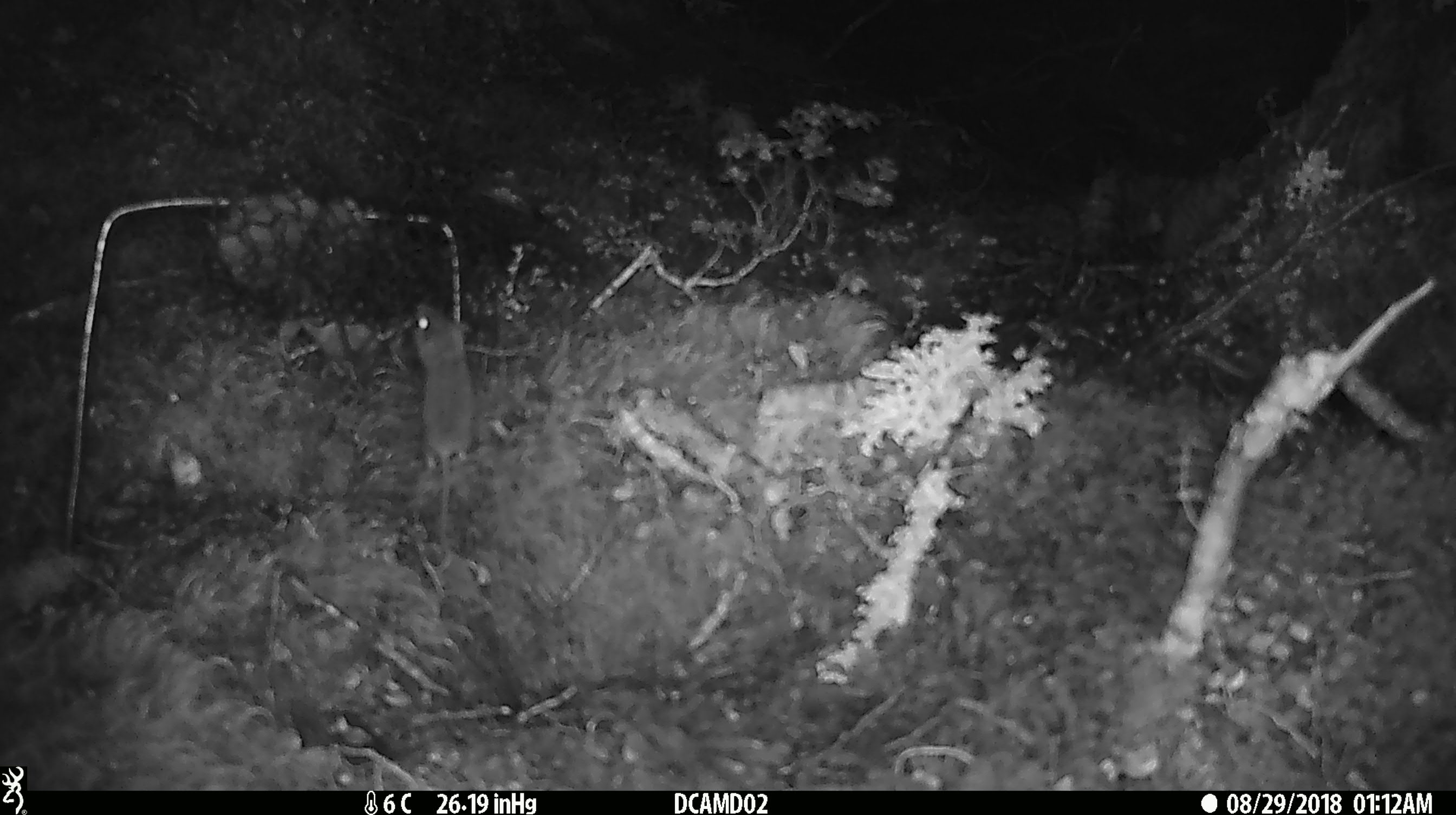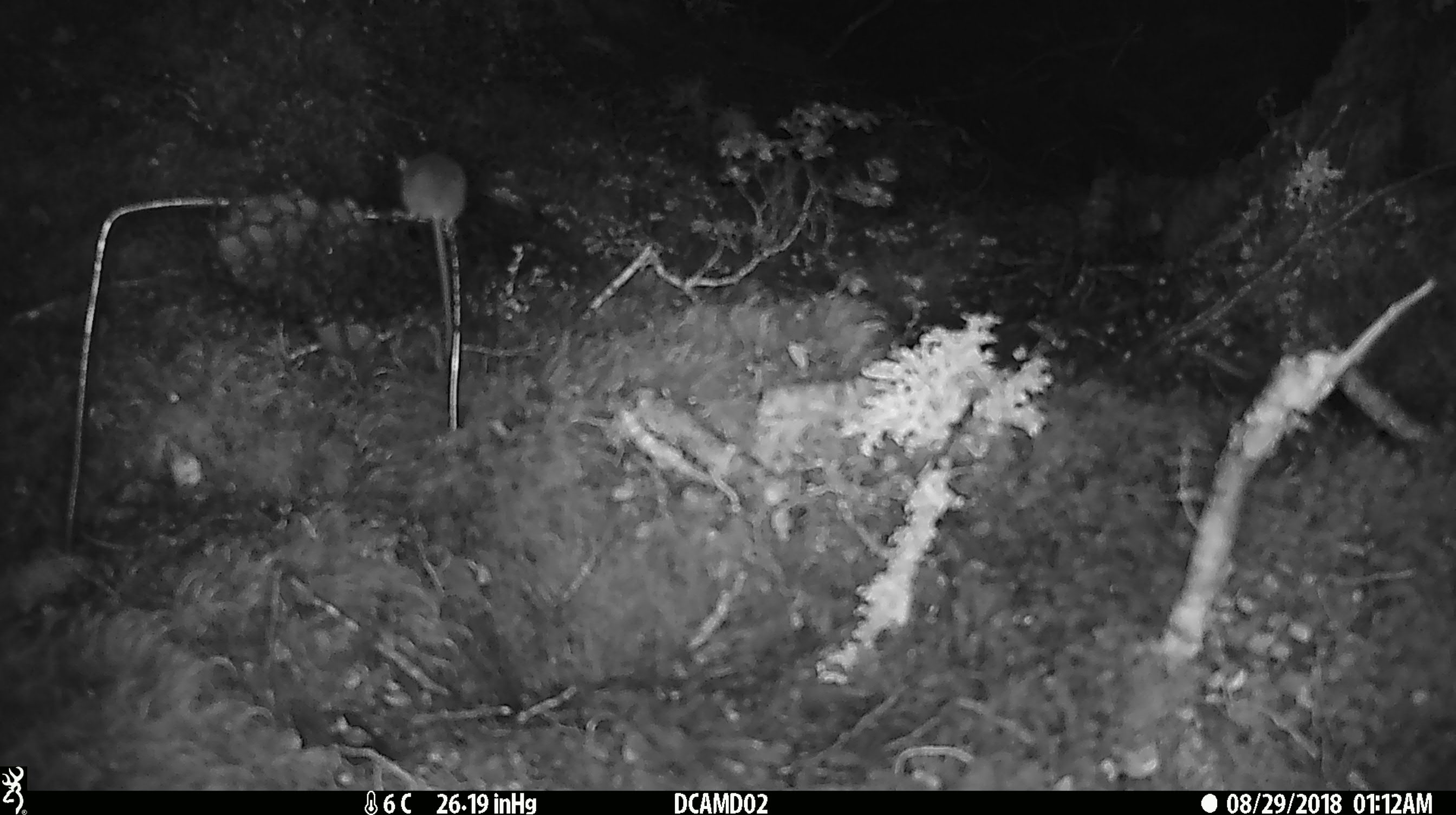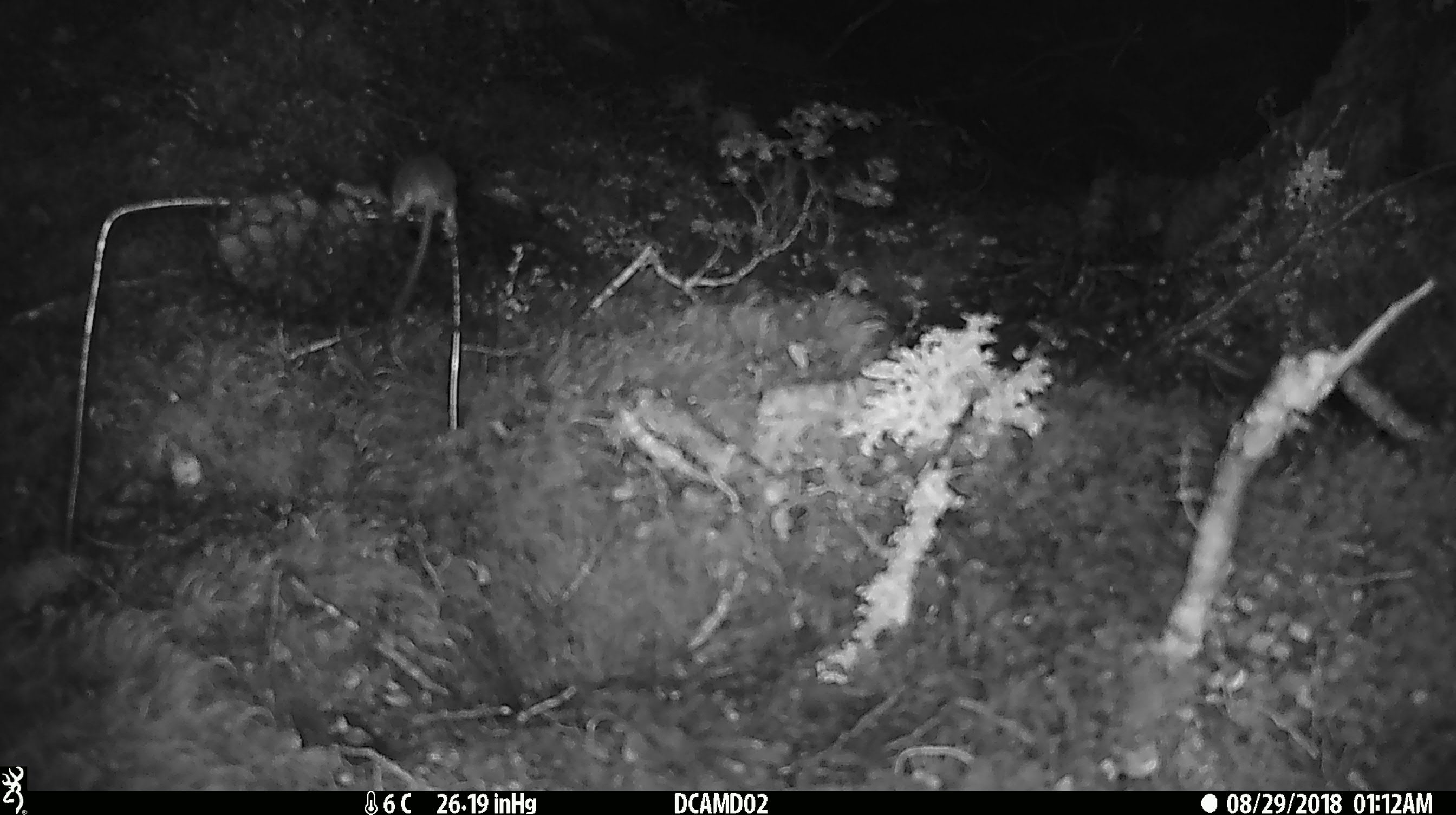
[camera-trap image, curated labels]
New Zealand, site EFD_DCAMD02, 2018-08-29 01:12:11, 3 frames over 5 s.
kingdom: Animalia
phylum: Chordata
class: Mammalia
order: Rodentia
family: Muridae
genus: Mus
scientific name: Mus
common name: mouse